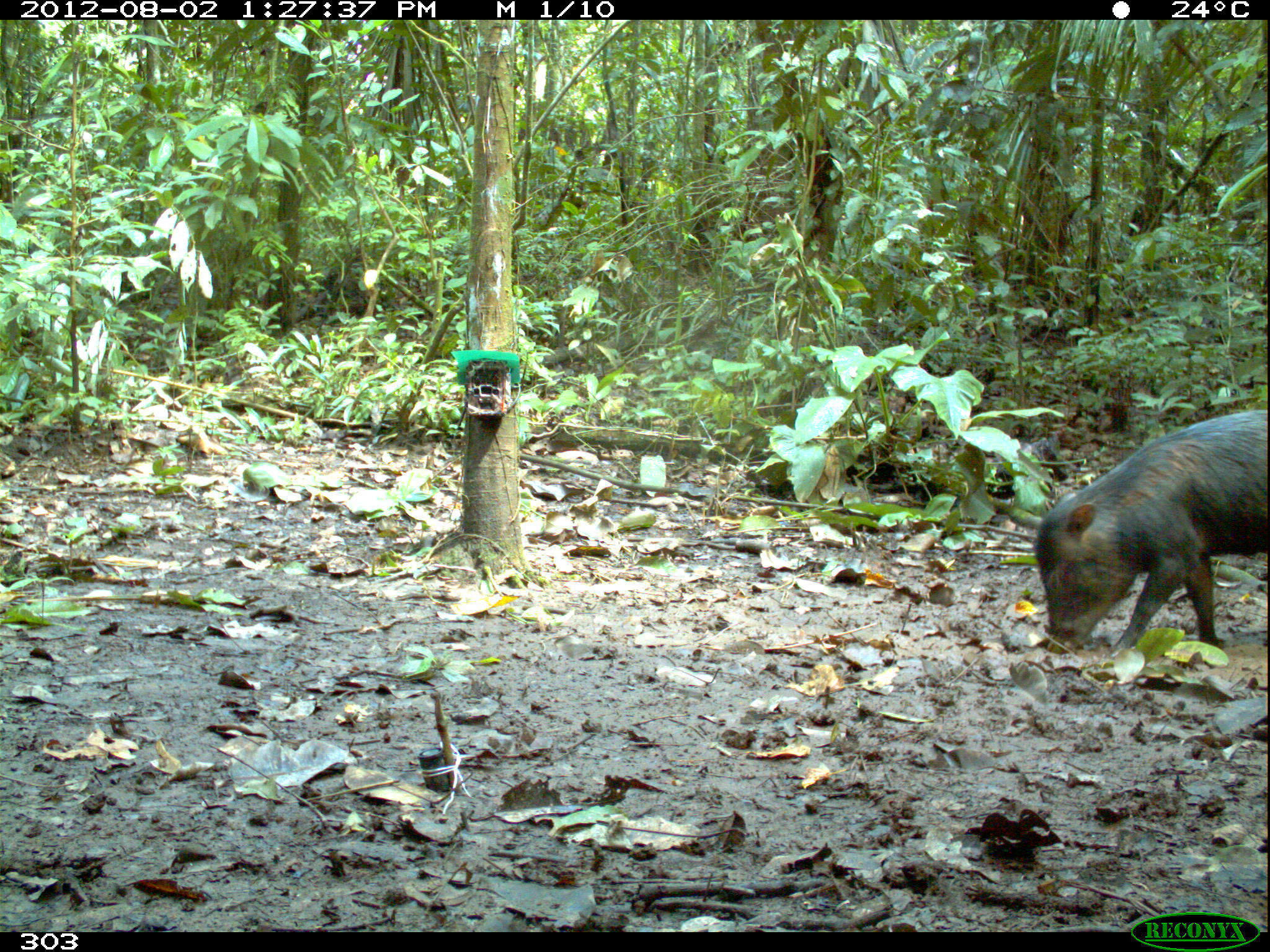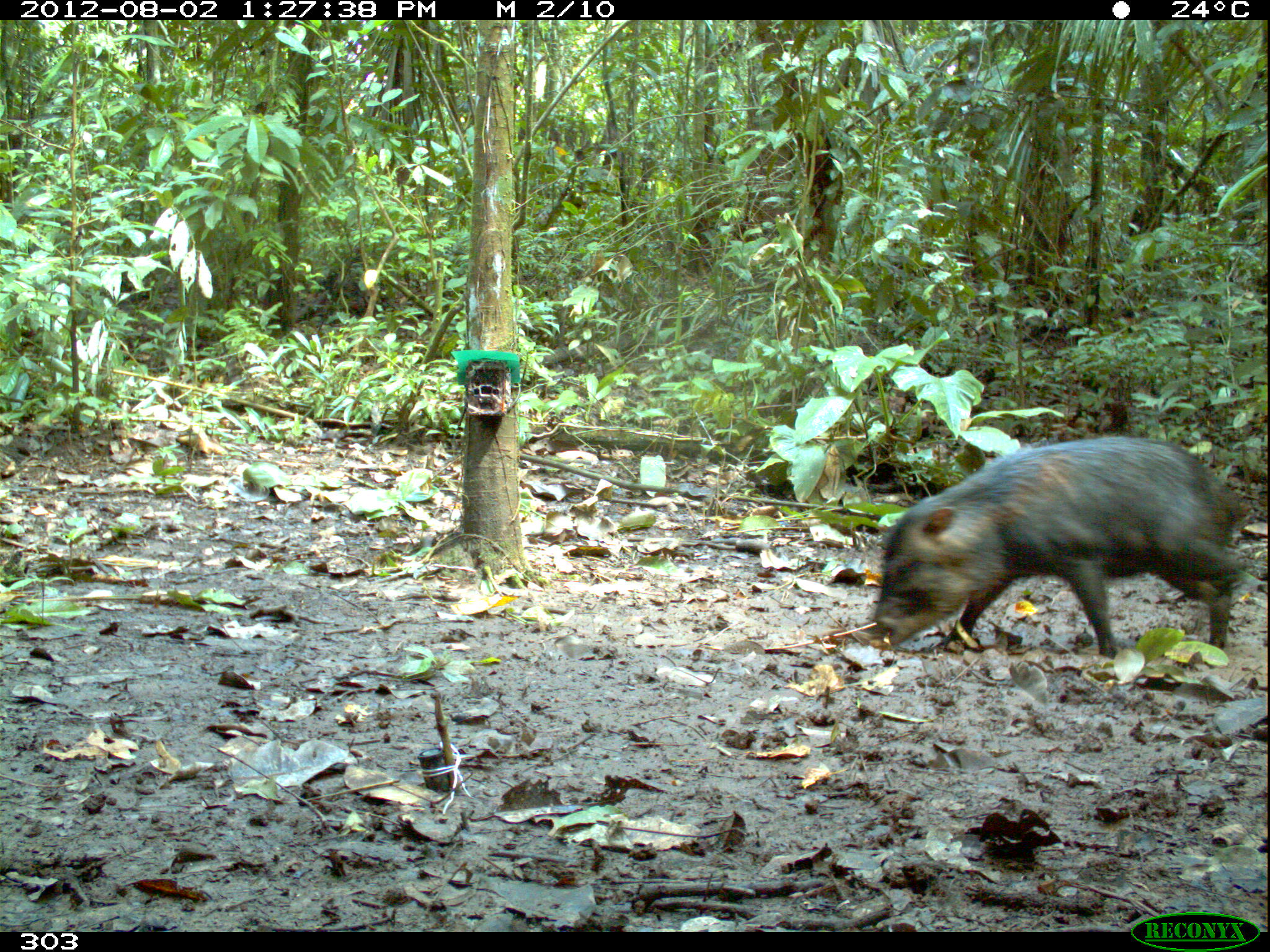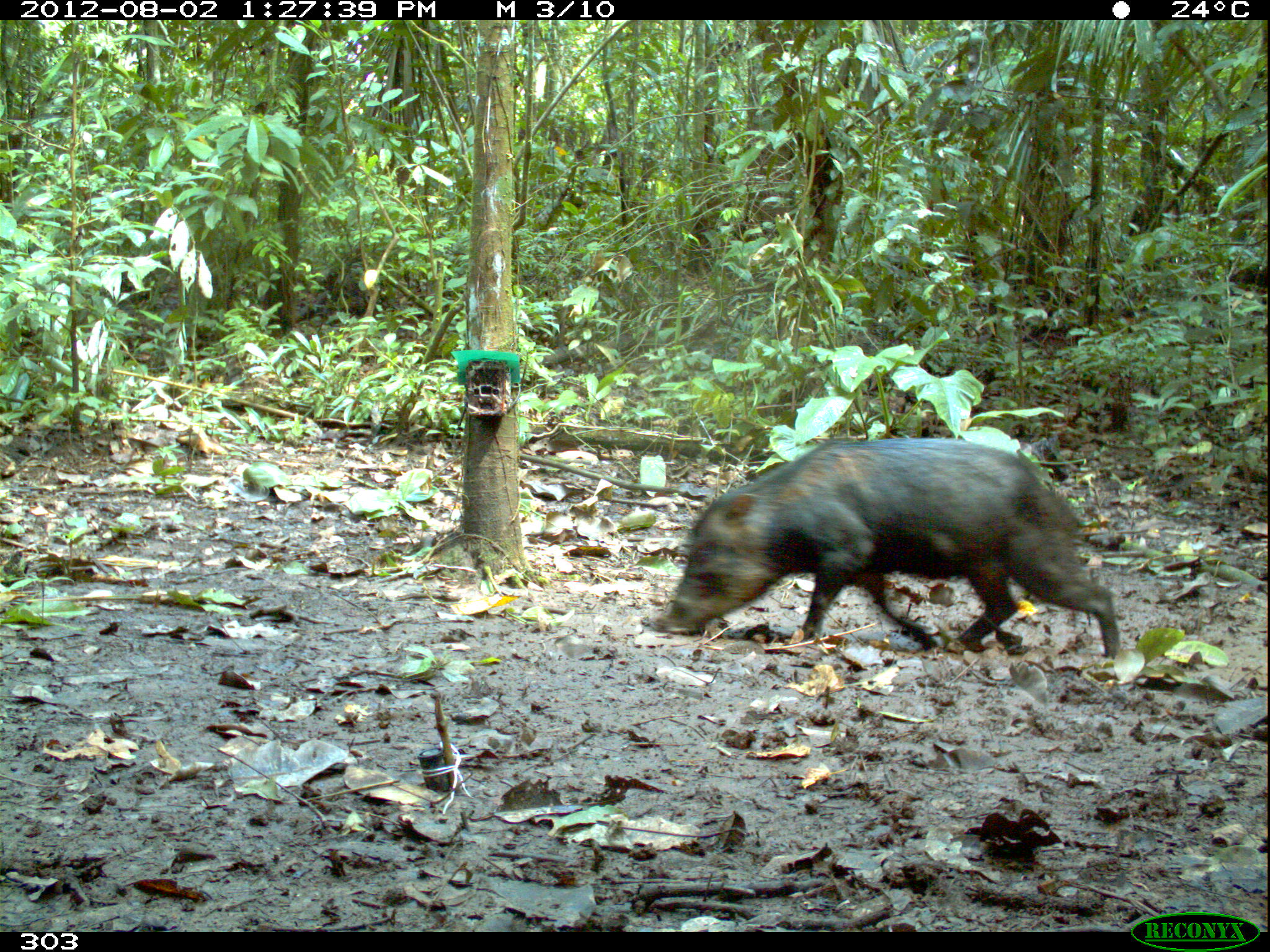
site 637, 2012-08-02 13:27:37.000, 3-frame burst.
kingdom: Animalia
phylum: Chordata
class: Mammalia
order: Artiodactyla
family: Tayassuidae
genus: Tayassu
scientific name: Tayassu pecari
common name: white-lipped peccary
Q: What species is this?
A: Tayassu pecari (white-lipped peccary).